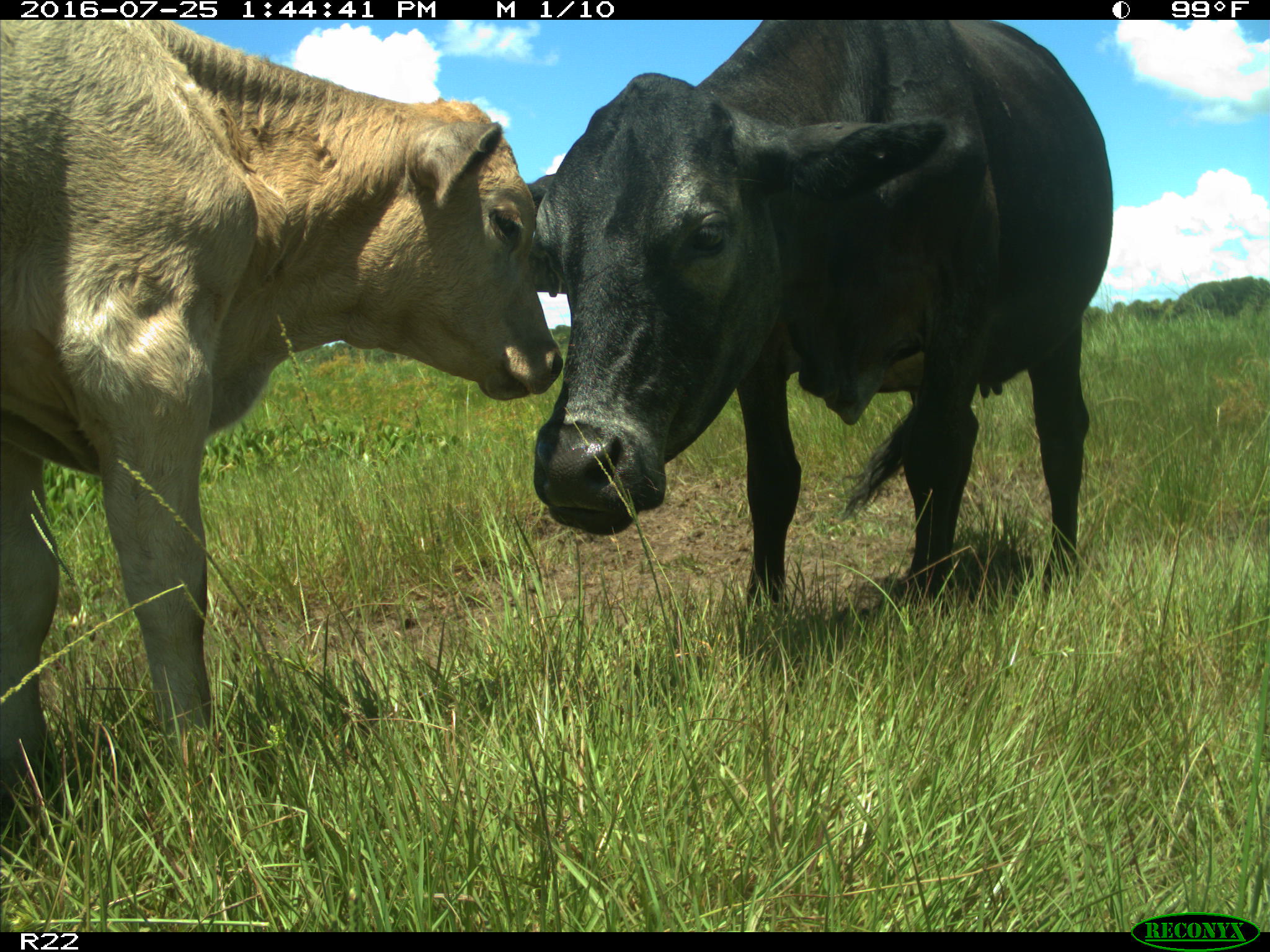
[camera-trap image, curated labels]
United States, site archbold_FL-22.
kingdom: Animalia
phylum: Chordata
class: Mammalia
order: Artiodactyla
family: Bovidae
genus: Bos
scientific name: Bos taurus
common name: domestic cow